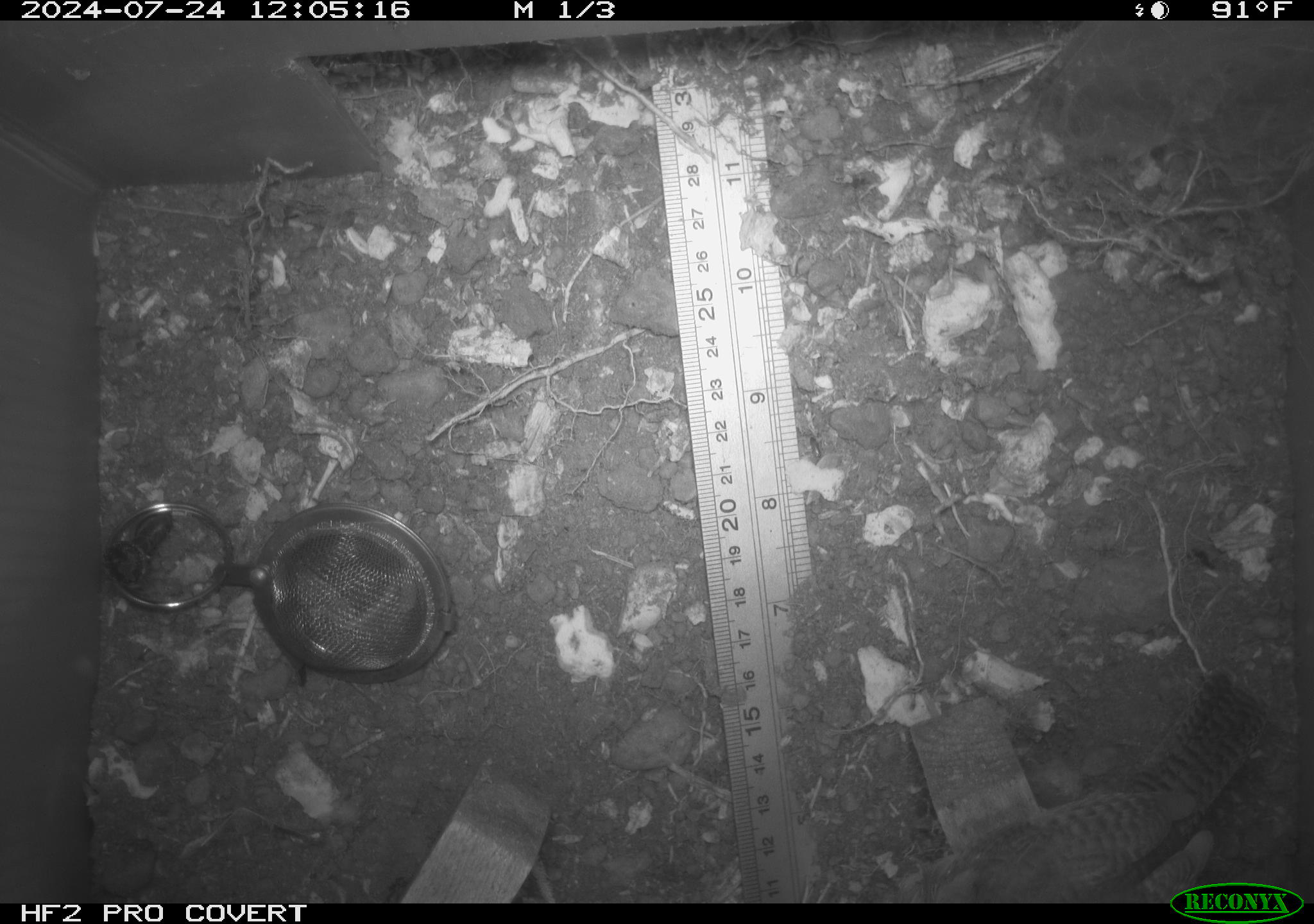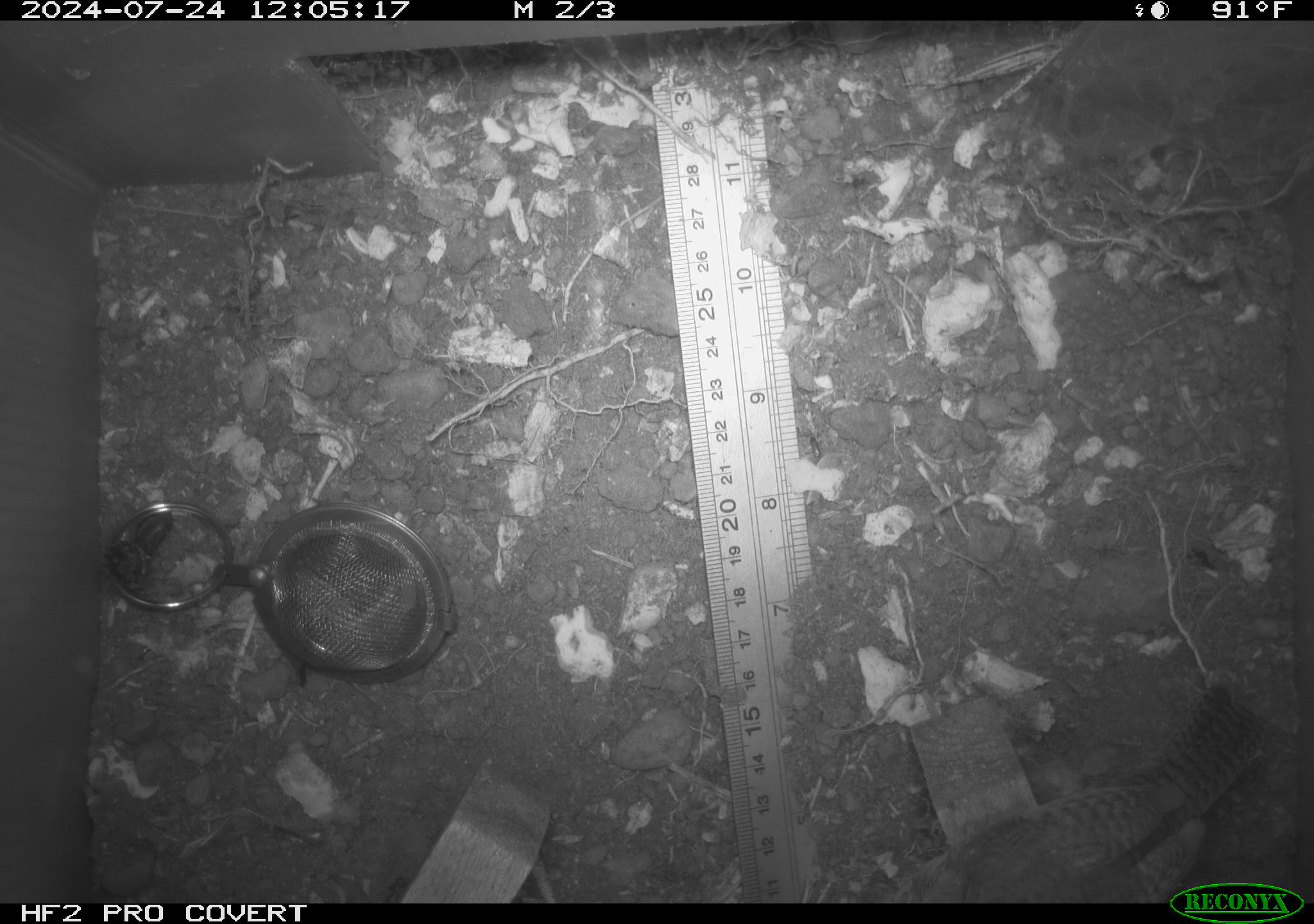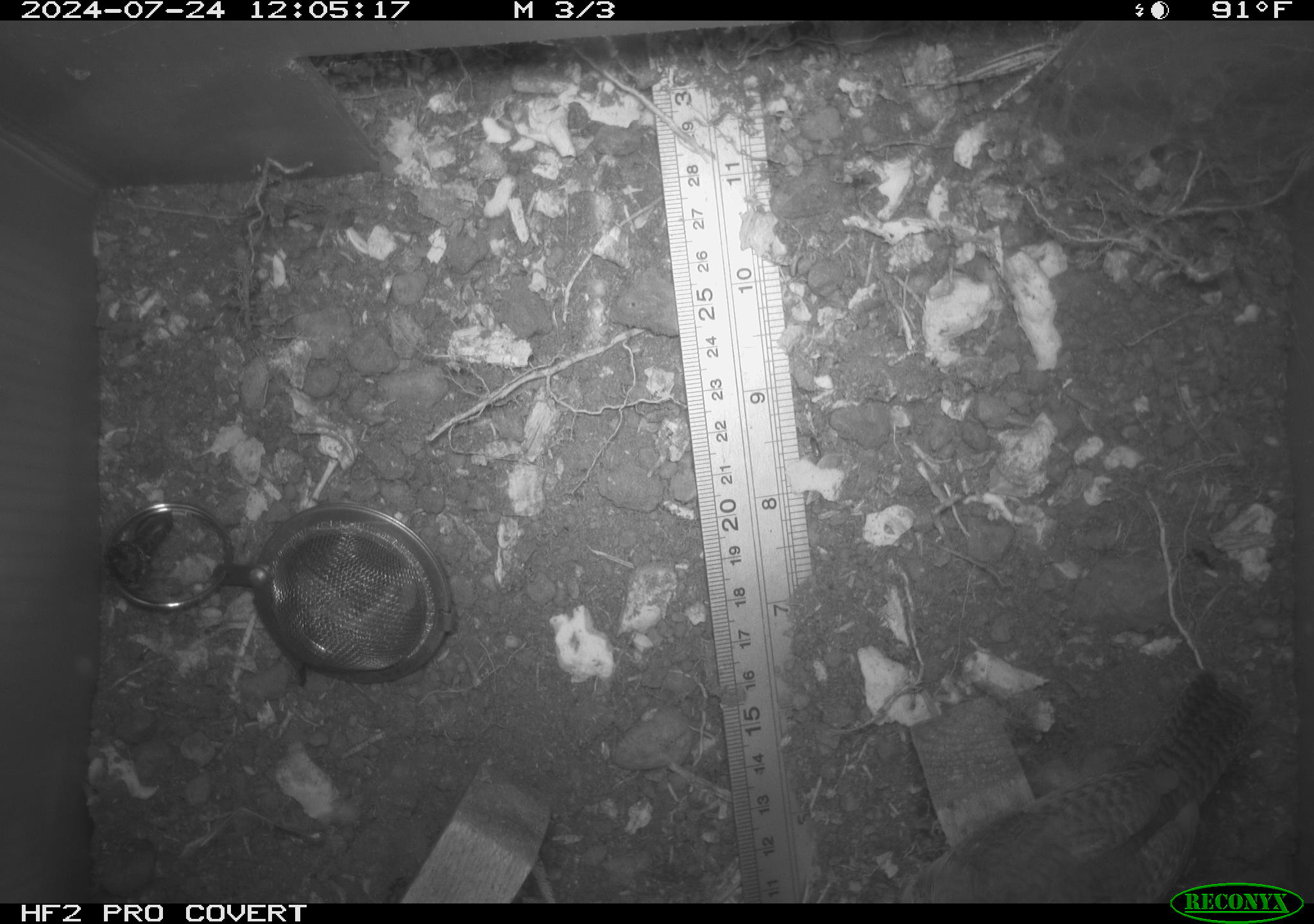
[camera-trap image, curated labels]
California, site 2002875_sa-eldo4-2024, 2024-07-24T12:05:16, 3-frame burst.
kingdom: Animalia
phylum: Chordata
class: Aves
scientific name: Aves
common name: bird